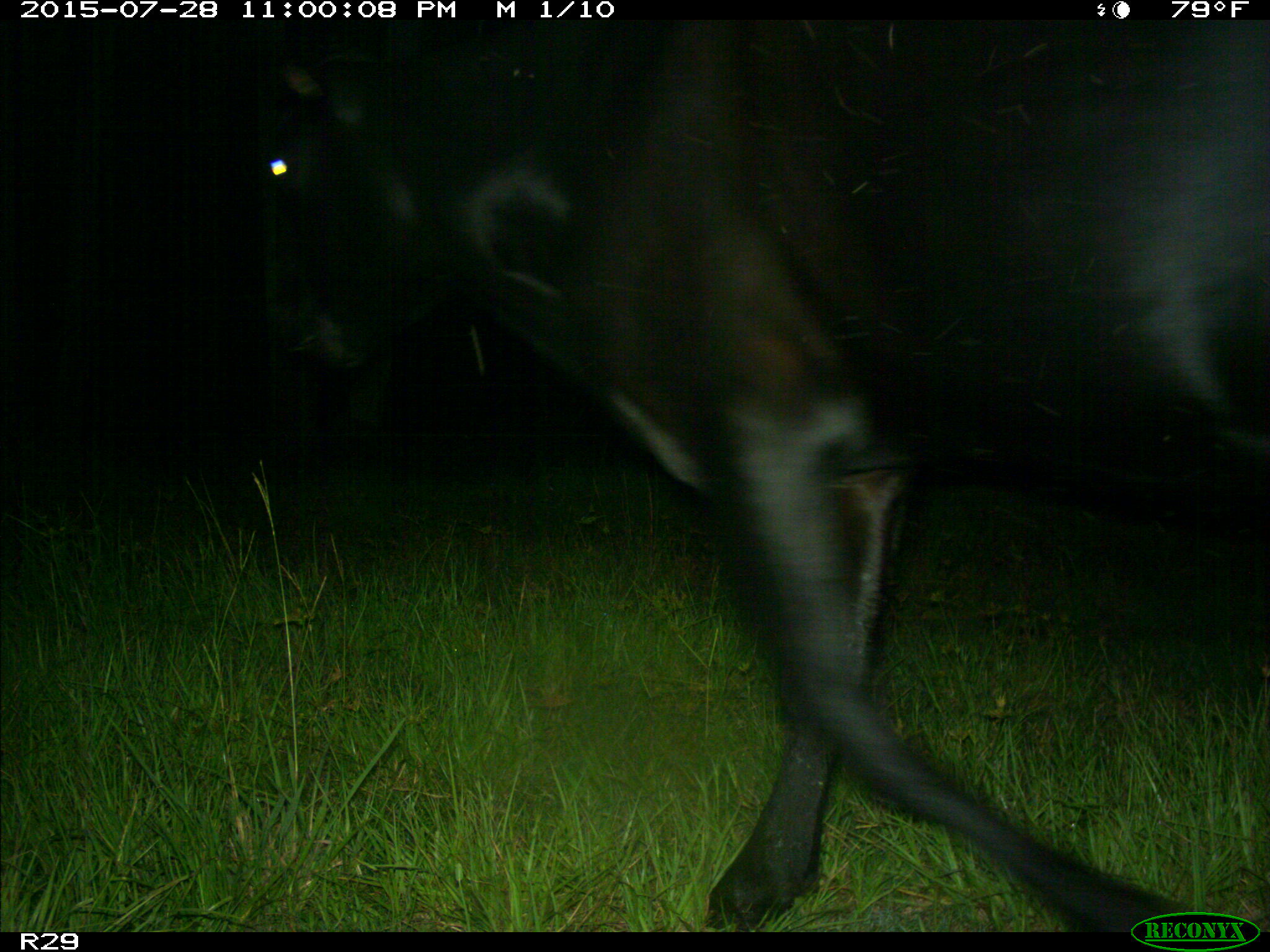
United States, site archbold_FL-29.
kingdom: Animalia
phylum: Chordata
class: Mammalia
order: Artiodactyla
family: Bovidae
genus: Bos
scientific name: Bos taurus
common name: domestic cow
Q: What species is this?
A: Bos taurus (domestic cow).